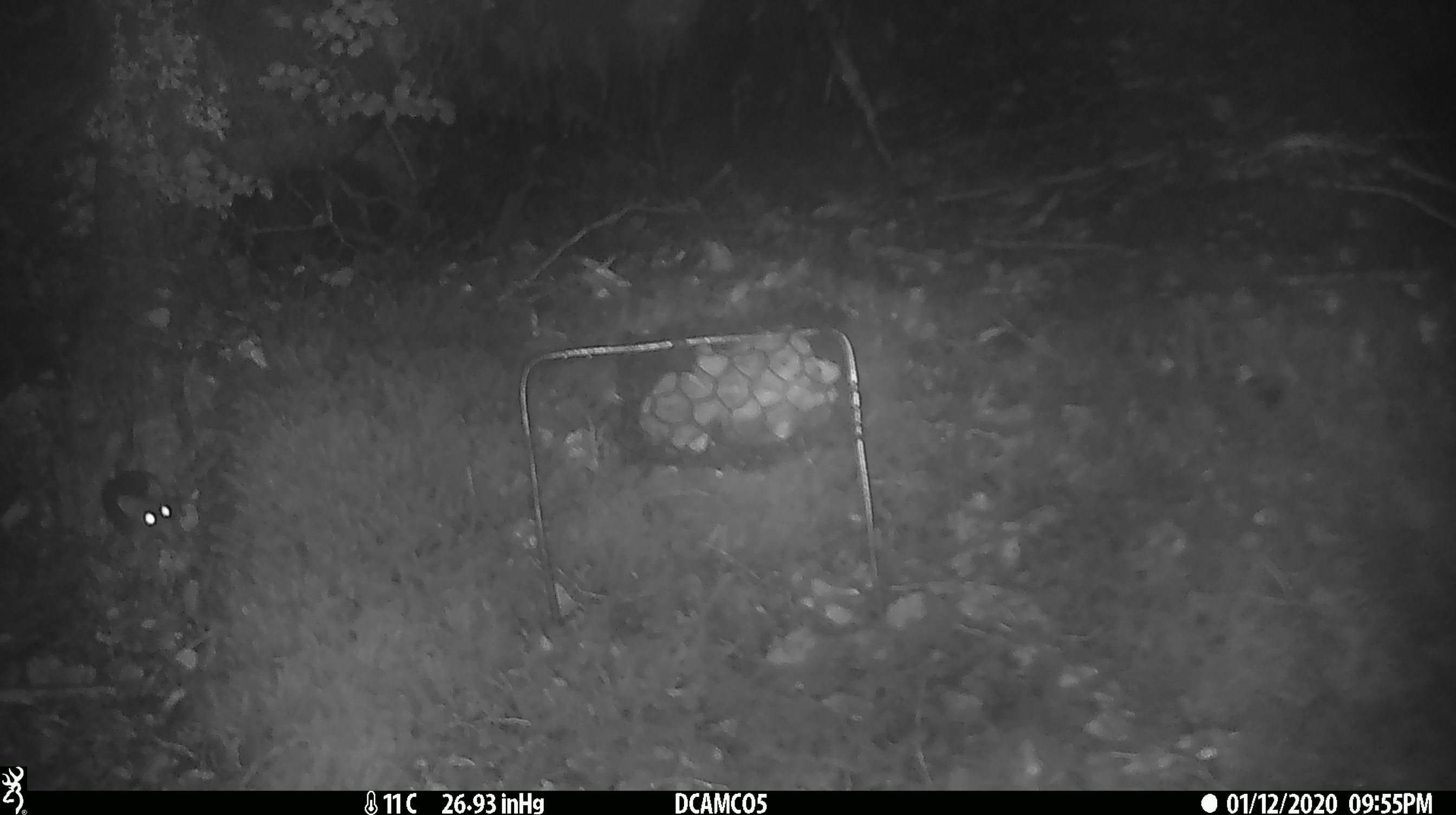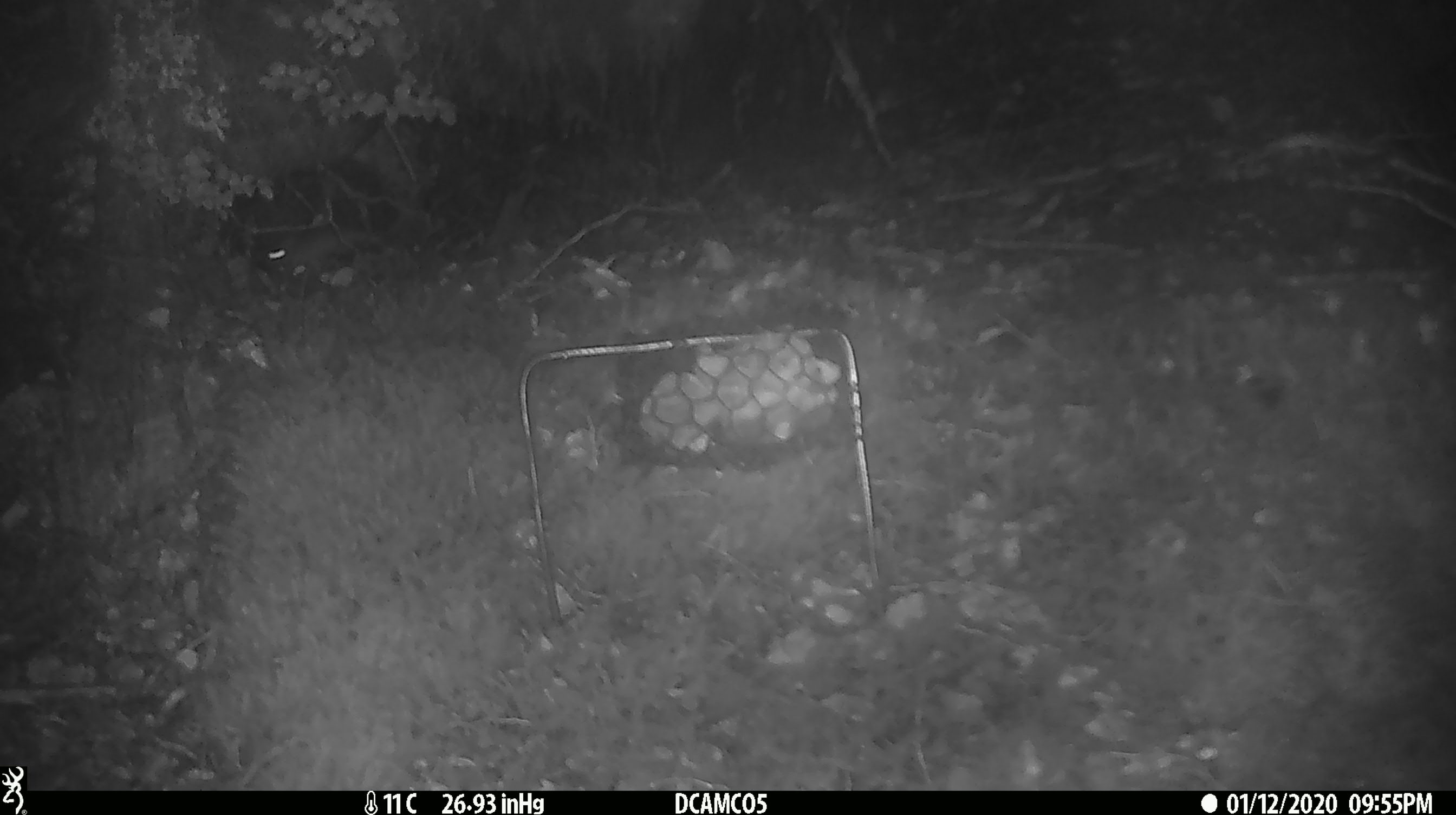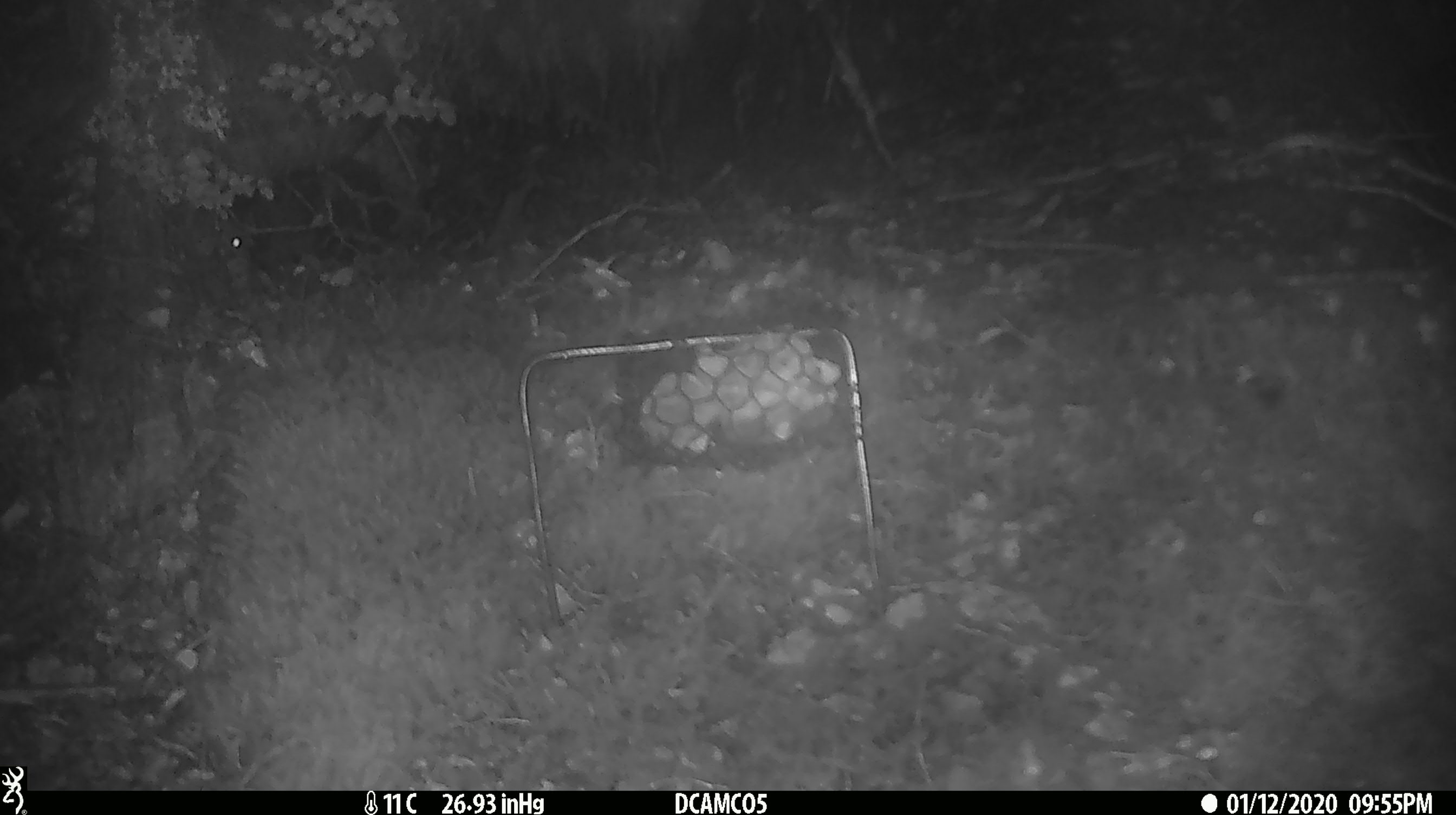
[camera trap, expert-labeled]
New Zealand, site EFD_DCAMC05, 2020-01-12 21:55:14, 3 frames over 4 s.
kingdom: Animalia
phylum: Chordata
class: Mammalia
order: Rodentia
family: Muridae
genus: Mus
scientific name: Mus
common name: mouse